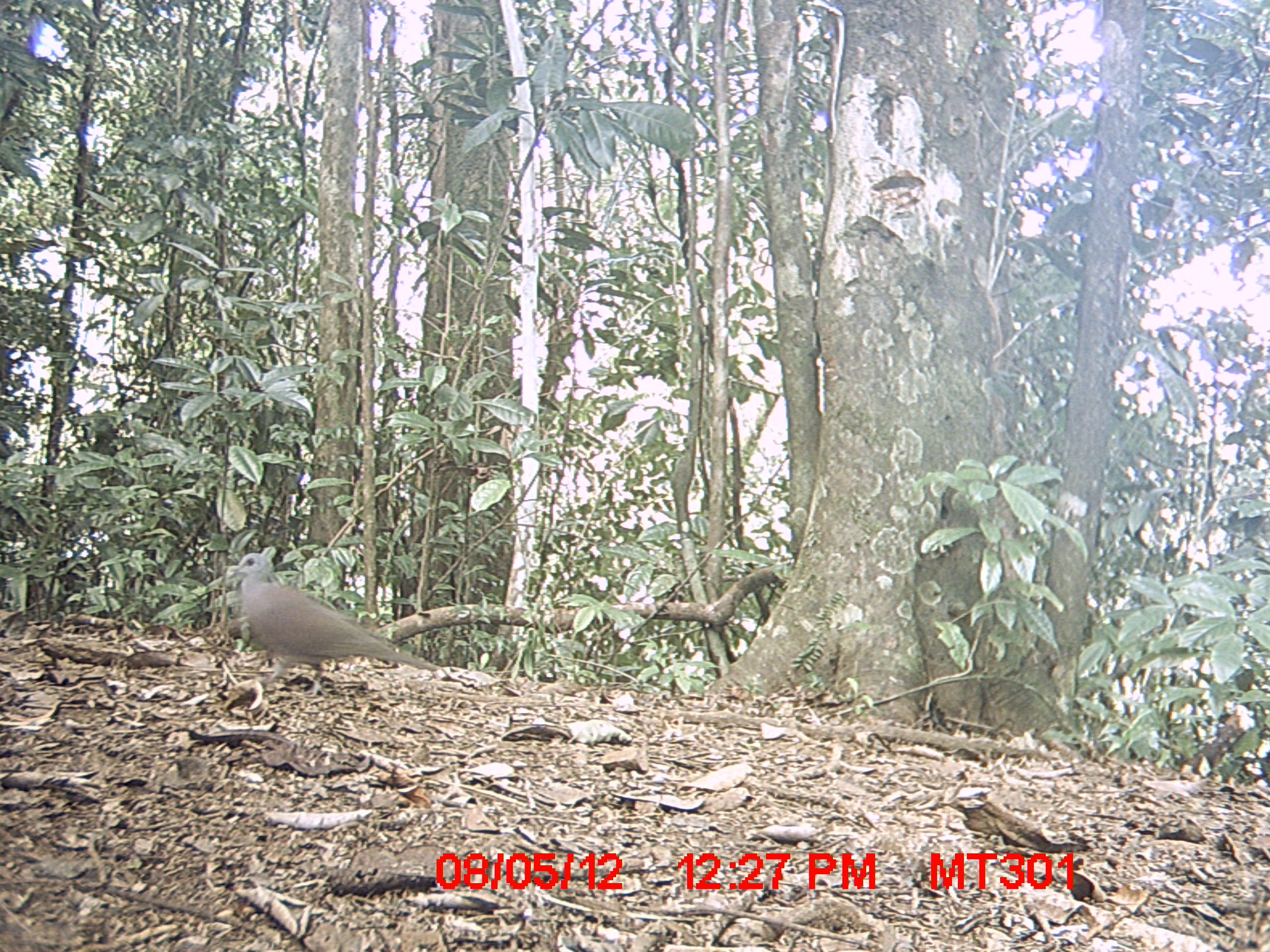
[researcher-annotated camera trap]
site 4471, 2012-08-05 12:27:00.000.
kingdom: Animalia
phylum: Chordata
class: Aves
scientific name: Aves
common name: bird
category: unknown bird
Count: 1.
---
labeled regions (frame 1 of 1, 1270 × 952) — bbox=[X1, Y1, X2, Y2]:
unknown bird: bbox=[225, 550, 444, 698]